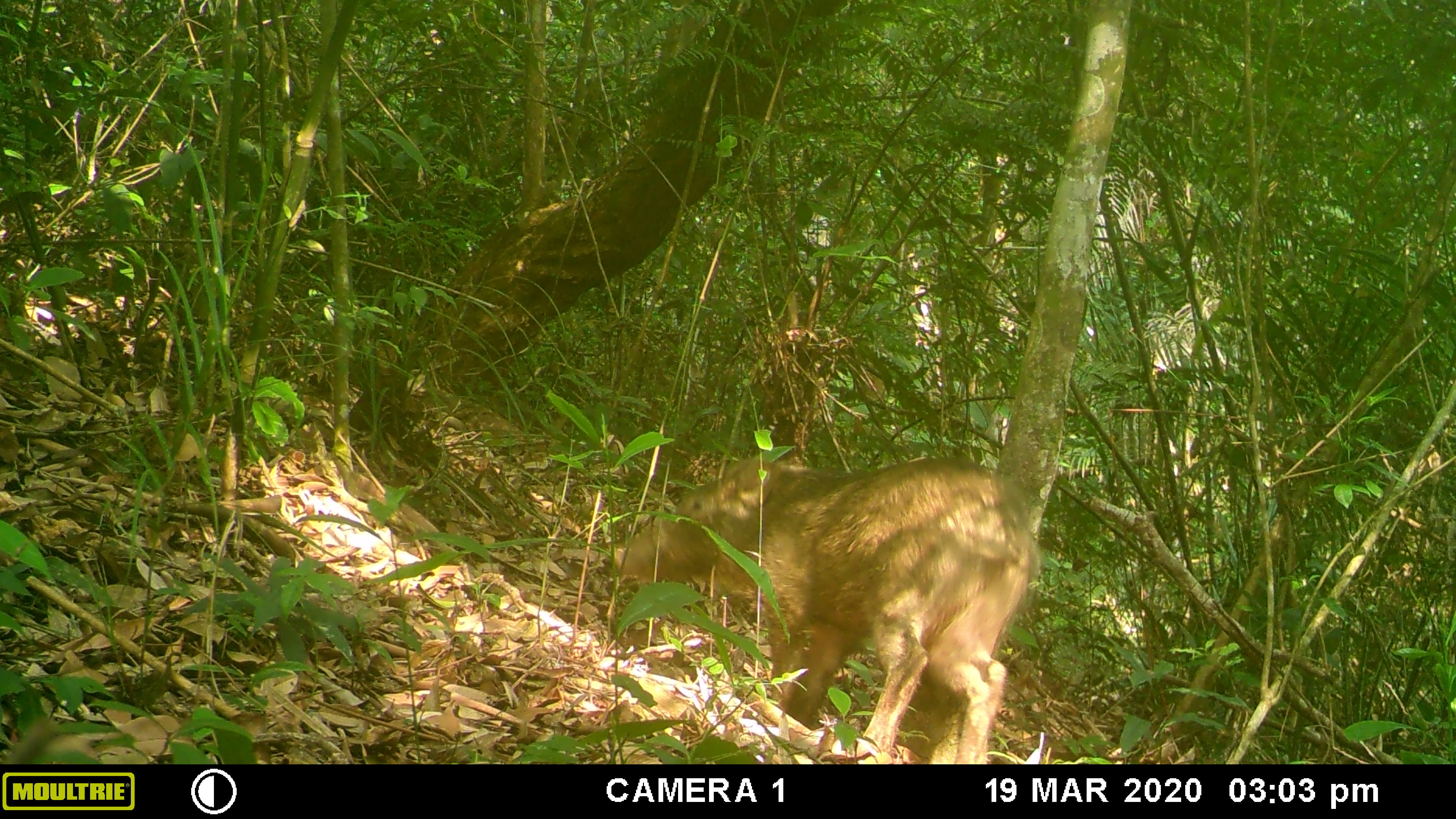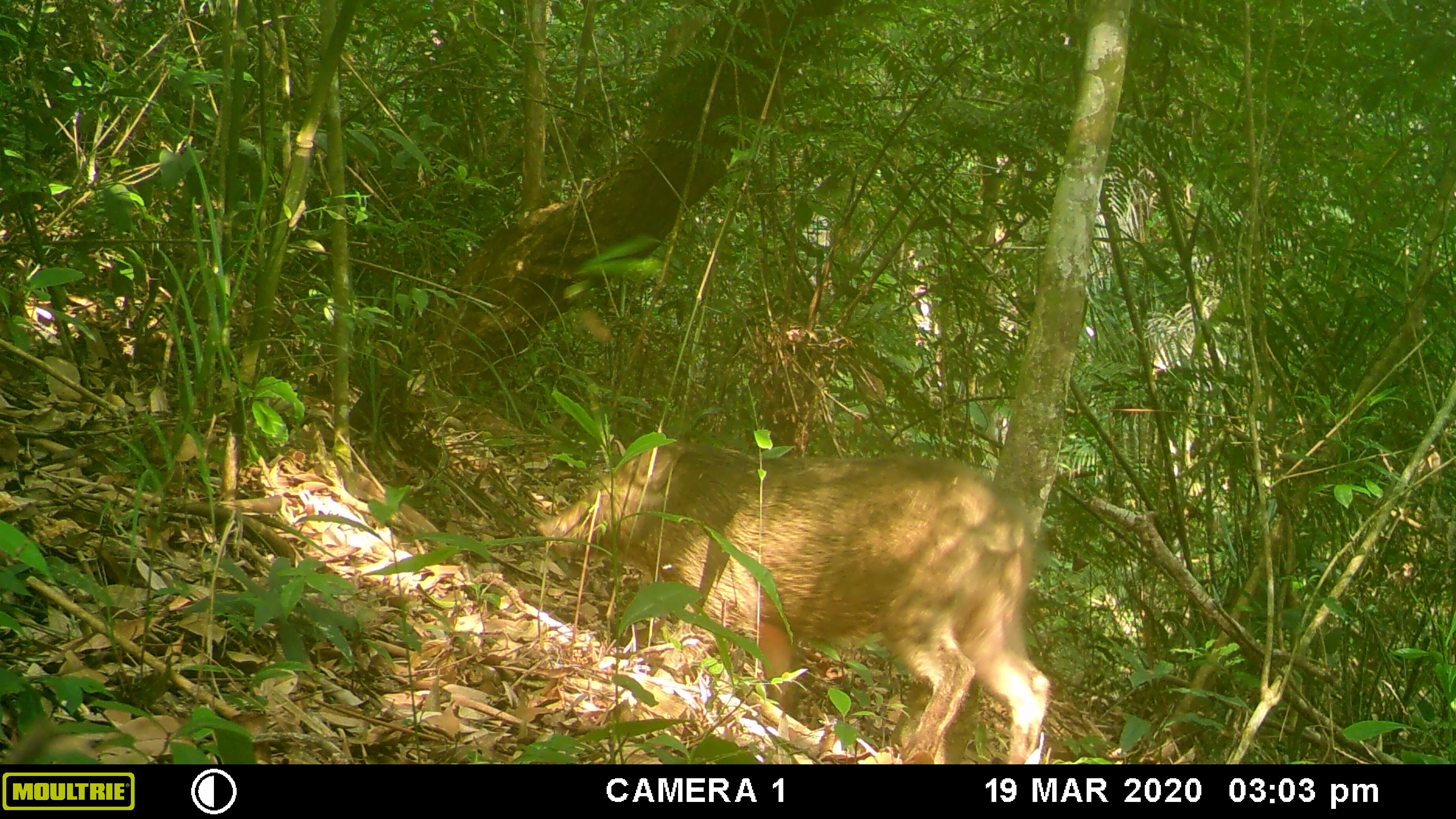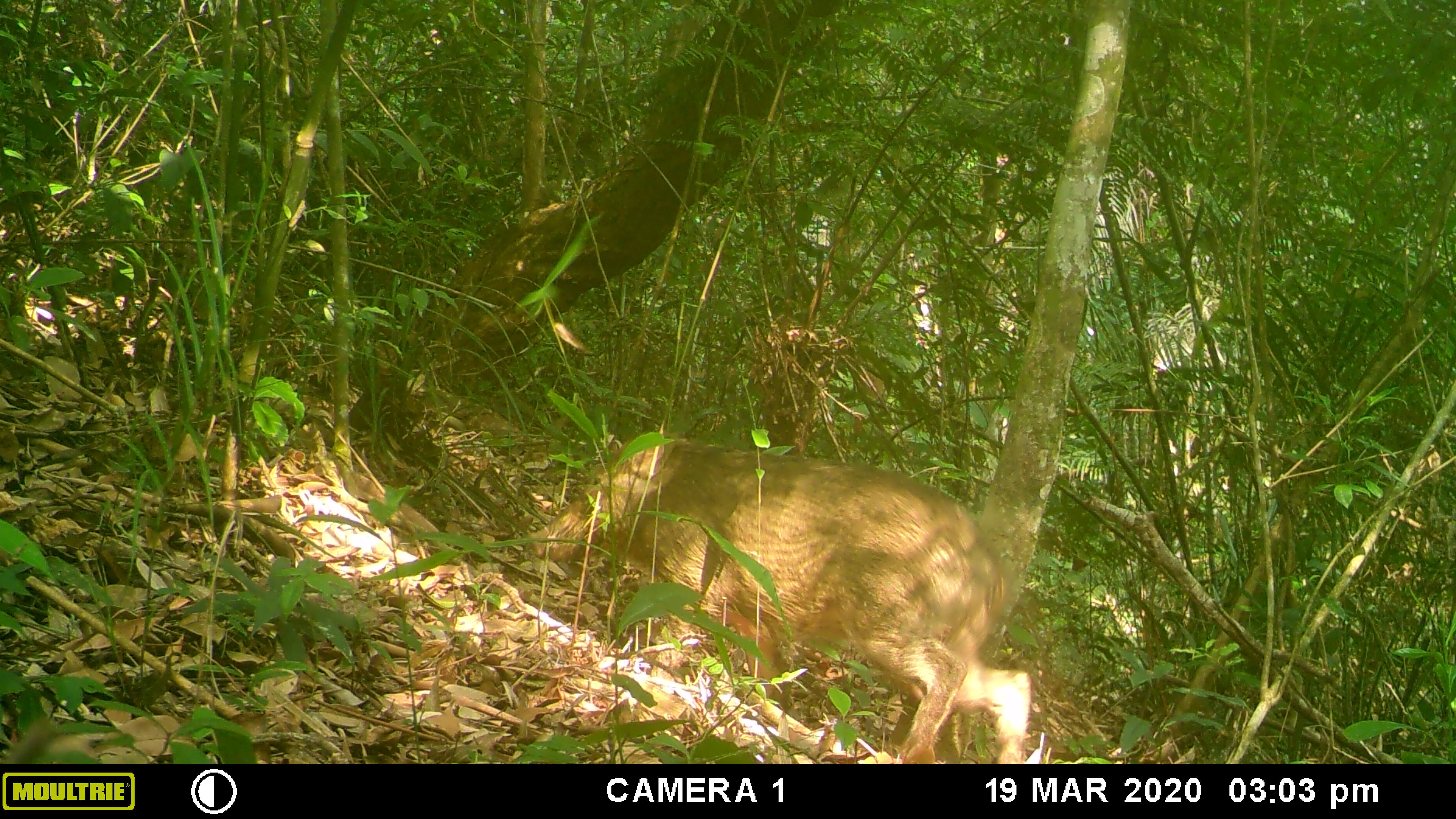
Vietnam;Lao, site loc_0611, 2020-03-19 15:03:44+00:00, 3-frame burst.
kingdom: Animalia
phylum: Chordata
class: Mammalia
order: Artiodactyla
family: Suidae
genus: Sus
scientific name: Sus scrofa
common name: eurasian wild pig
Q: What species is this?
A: Eurasian wild pig (Sus scrofa).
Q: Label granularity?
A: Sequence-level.